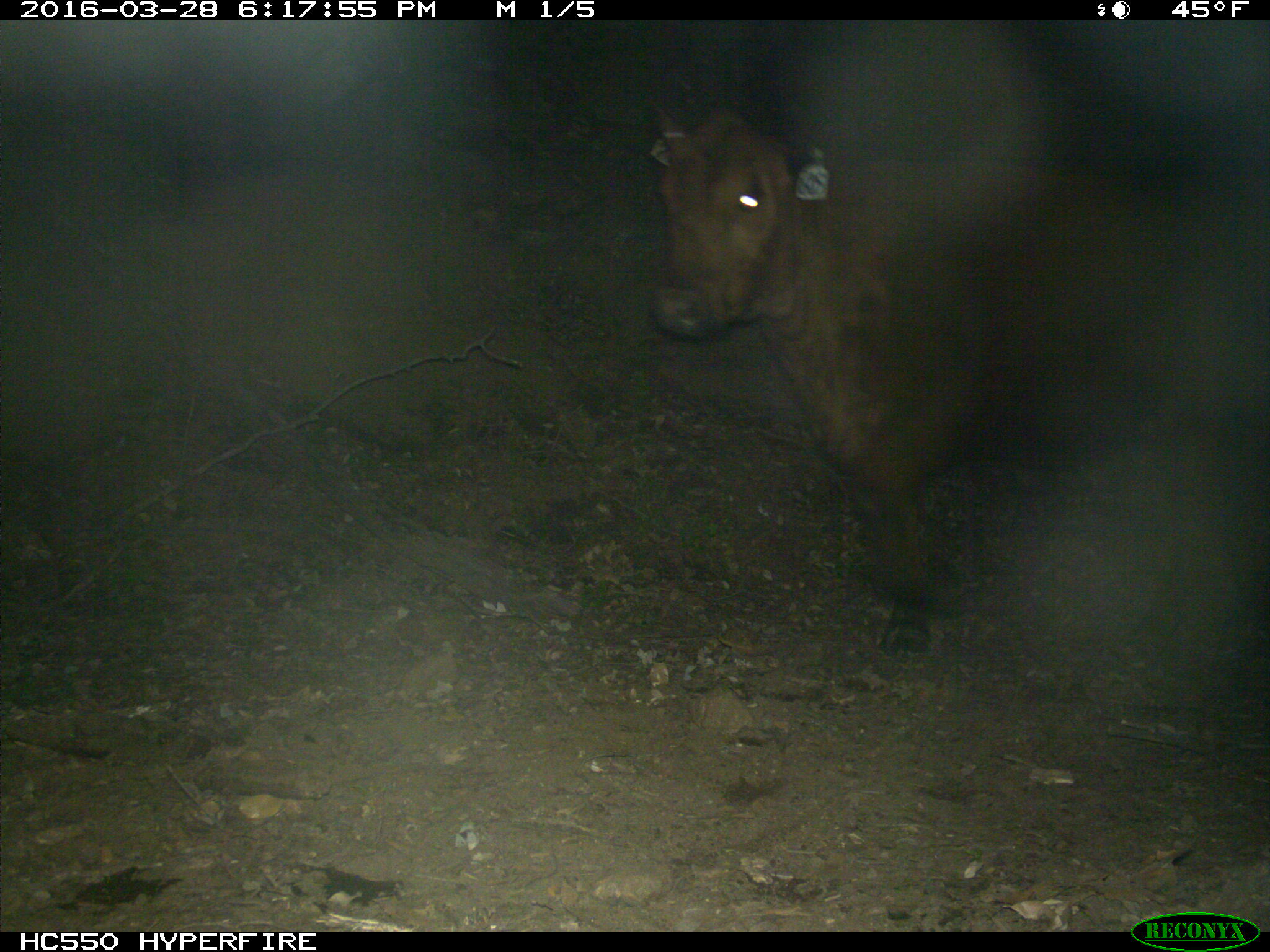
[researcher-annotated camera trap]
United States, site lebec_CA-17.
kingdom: Animalia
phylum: Chordata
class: Mammalia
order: Artiodactyla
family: Bovidae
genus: Bos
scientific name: Bos taurus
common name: domestic cow